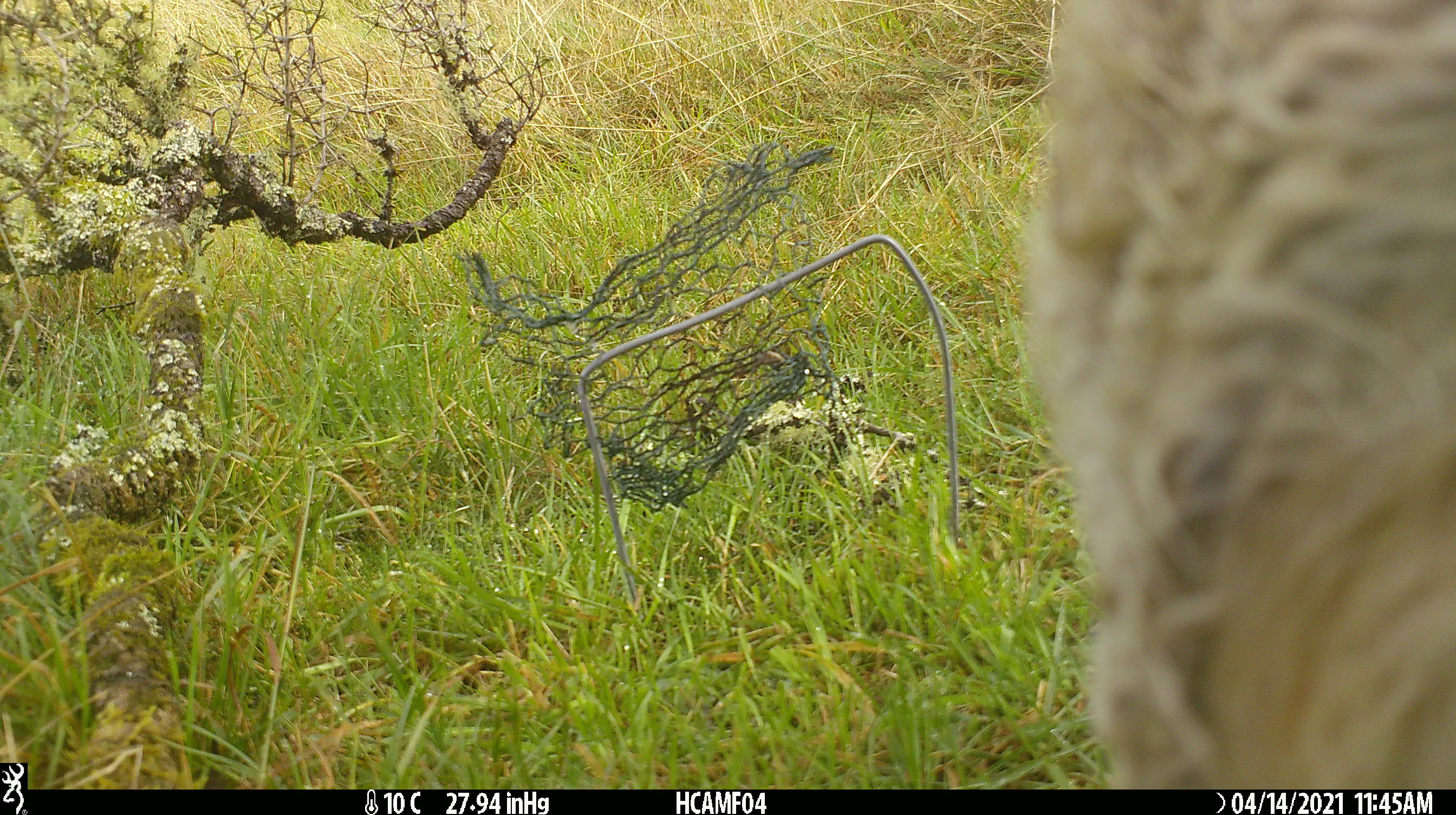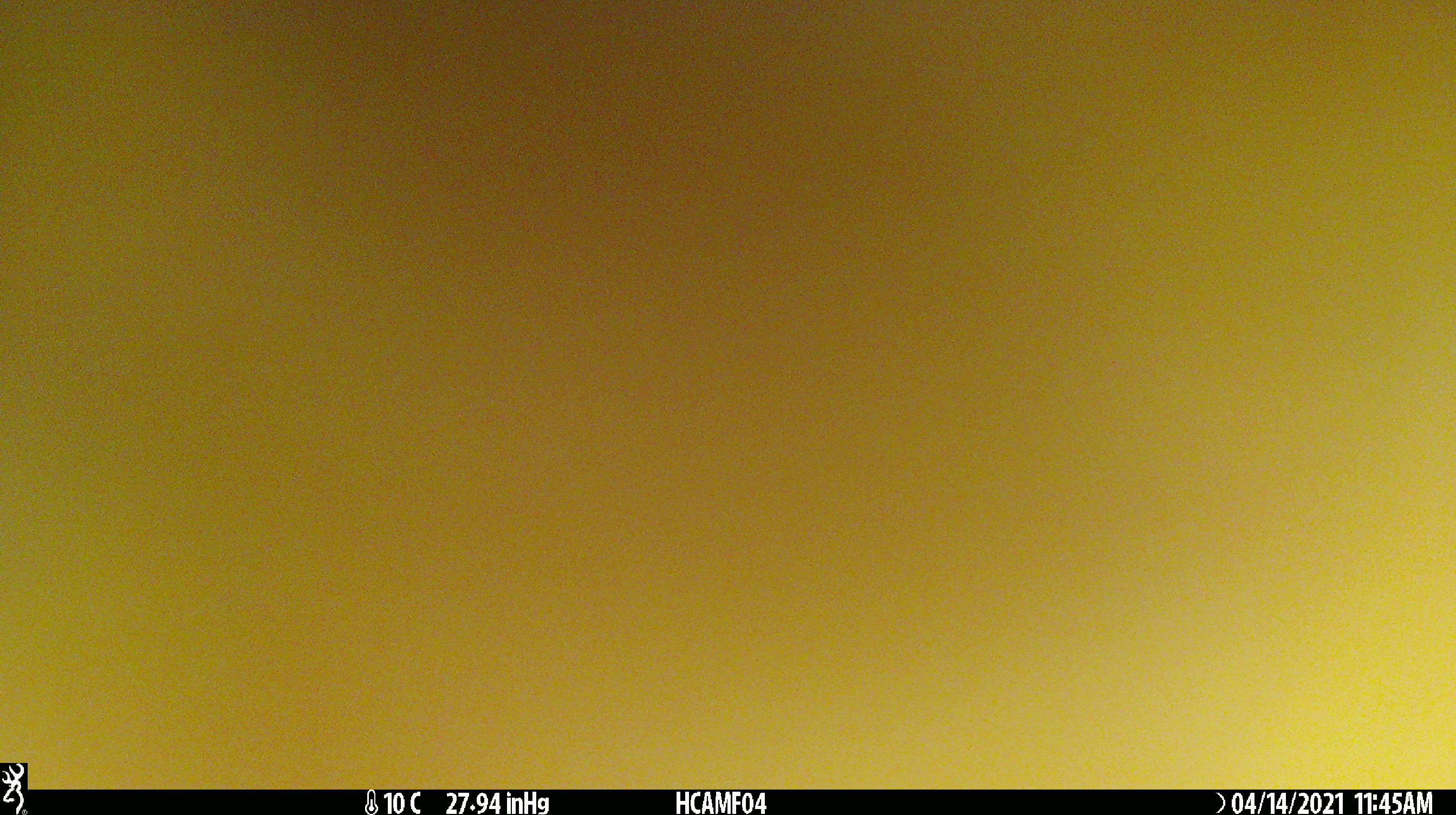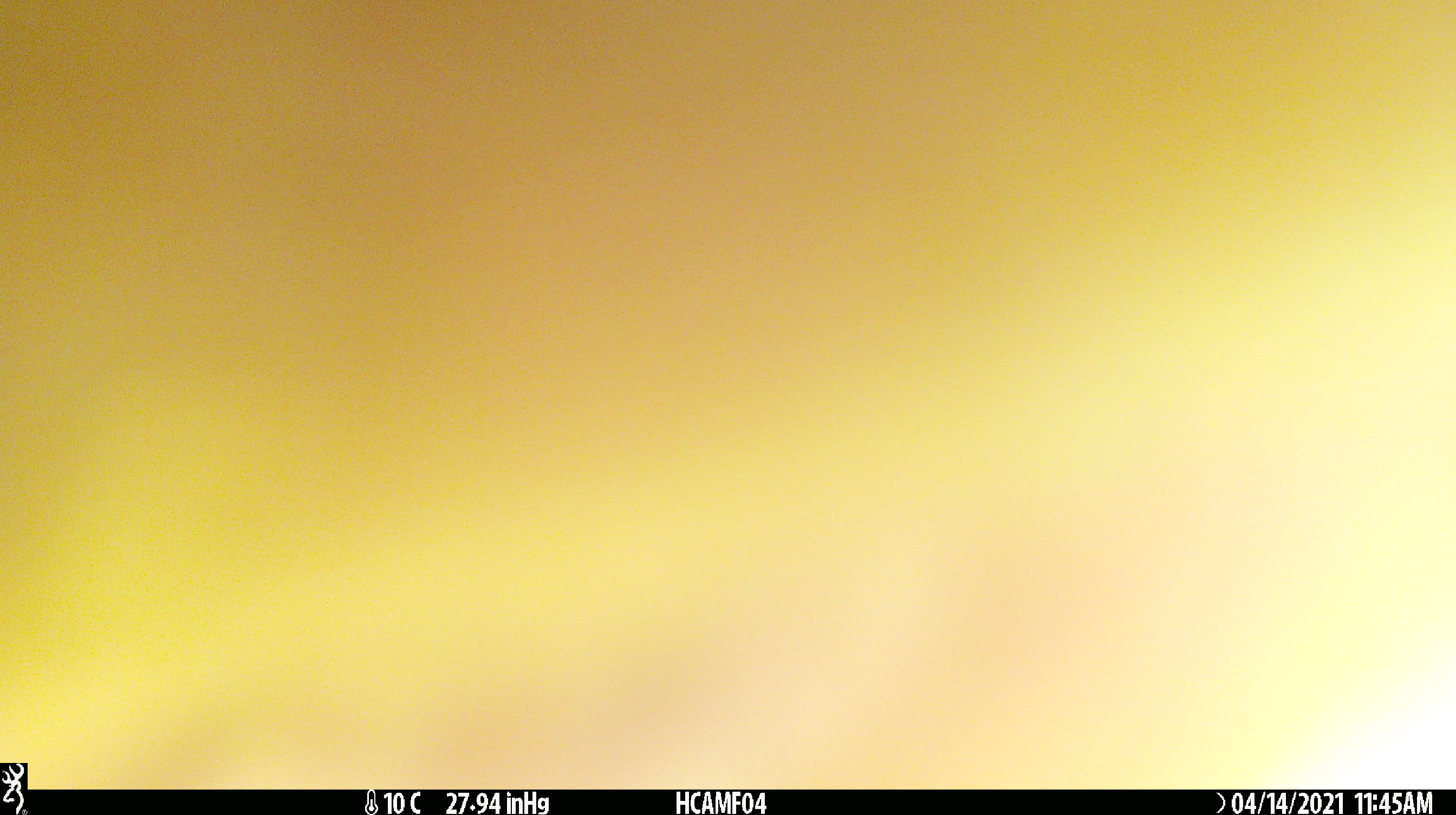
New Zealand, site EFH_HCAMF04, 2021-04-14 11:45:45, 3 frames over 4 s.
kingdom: Animalia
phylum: Chordata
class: Mammalia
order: Artiodactyla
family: Bovidae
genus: Bos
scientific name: Bos taurus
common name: domestic cow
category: cow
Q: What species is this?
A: Cow (domestic cow) (Bos taurus).